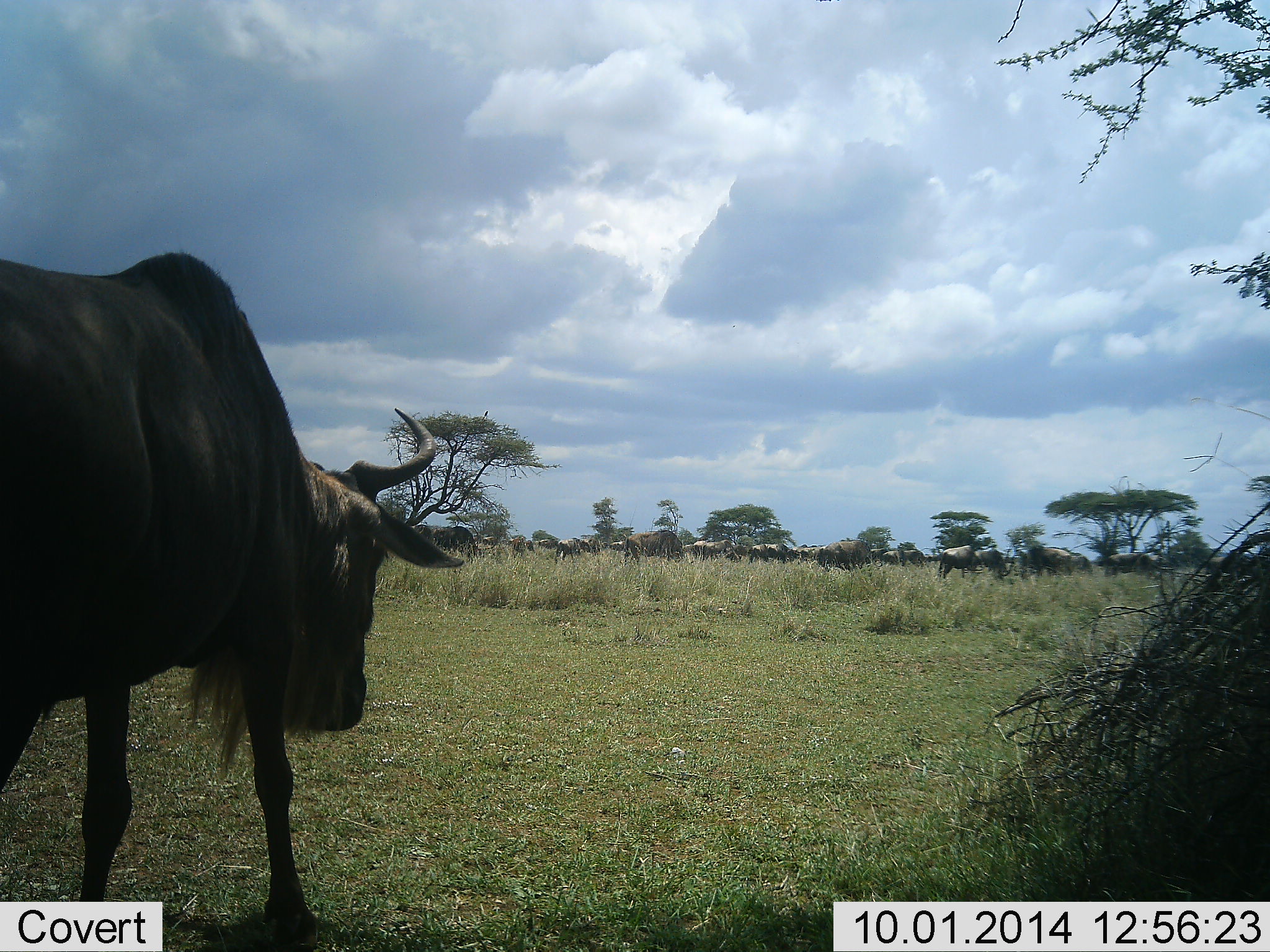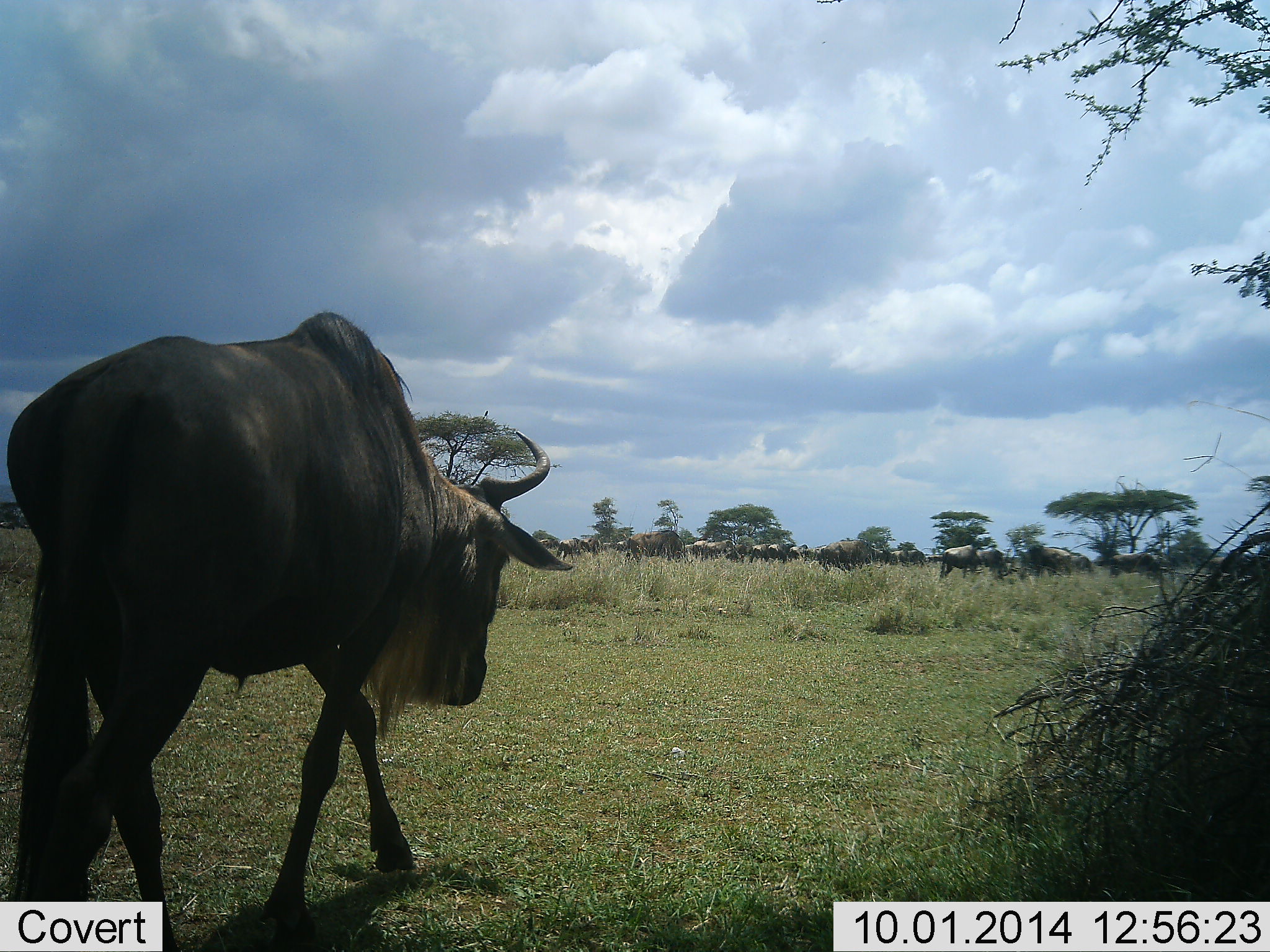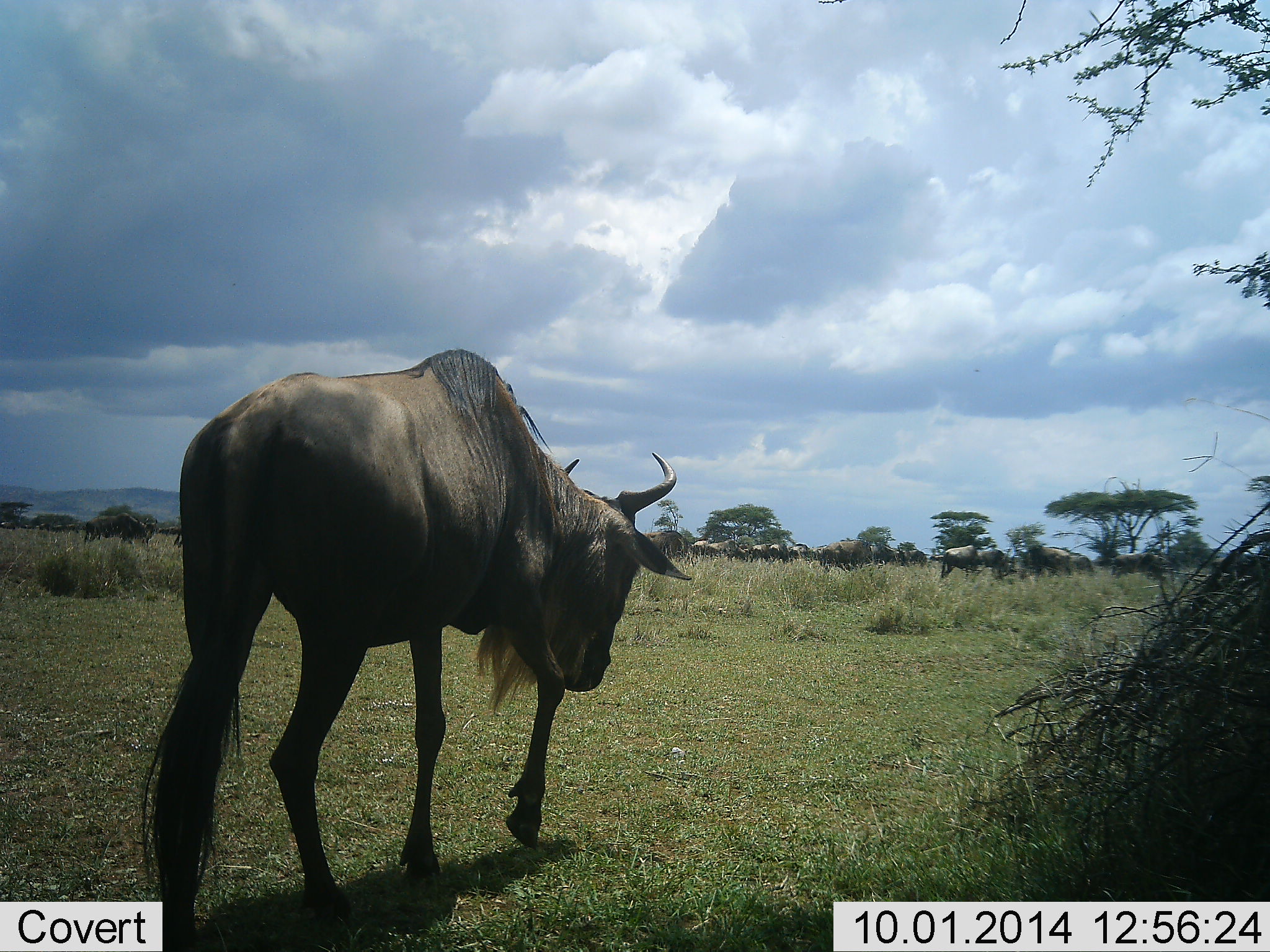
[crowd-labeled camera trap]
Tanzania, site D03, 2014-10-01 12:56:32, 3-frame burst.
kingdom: Animalia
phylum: Chordata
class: Mammalia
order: Artiodactyla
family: Bovidae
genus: Connochaetes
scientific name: Connochaetes taurinus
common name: blue wildebeest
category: wildebeest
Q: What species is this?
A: Wildebeest (blue wildebeest) (Connochaetes taurinus).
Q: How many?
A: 11-50.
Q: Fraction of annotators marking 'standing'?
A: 20%.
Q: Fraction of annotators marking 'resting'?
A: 0%.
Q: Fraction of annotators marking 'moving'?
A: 80%.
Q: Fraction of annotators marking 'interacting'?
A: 0%.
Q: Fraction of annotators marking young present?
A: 0%.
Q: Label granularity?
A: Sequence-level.